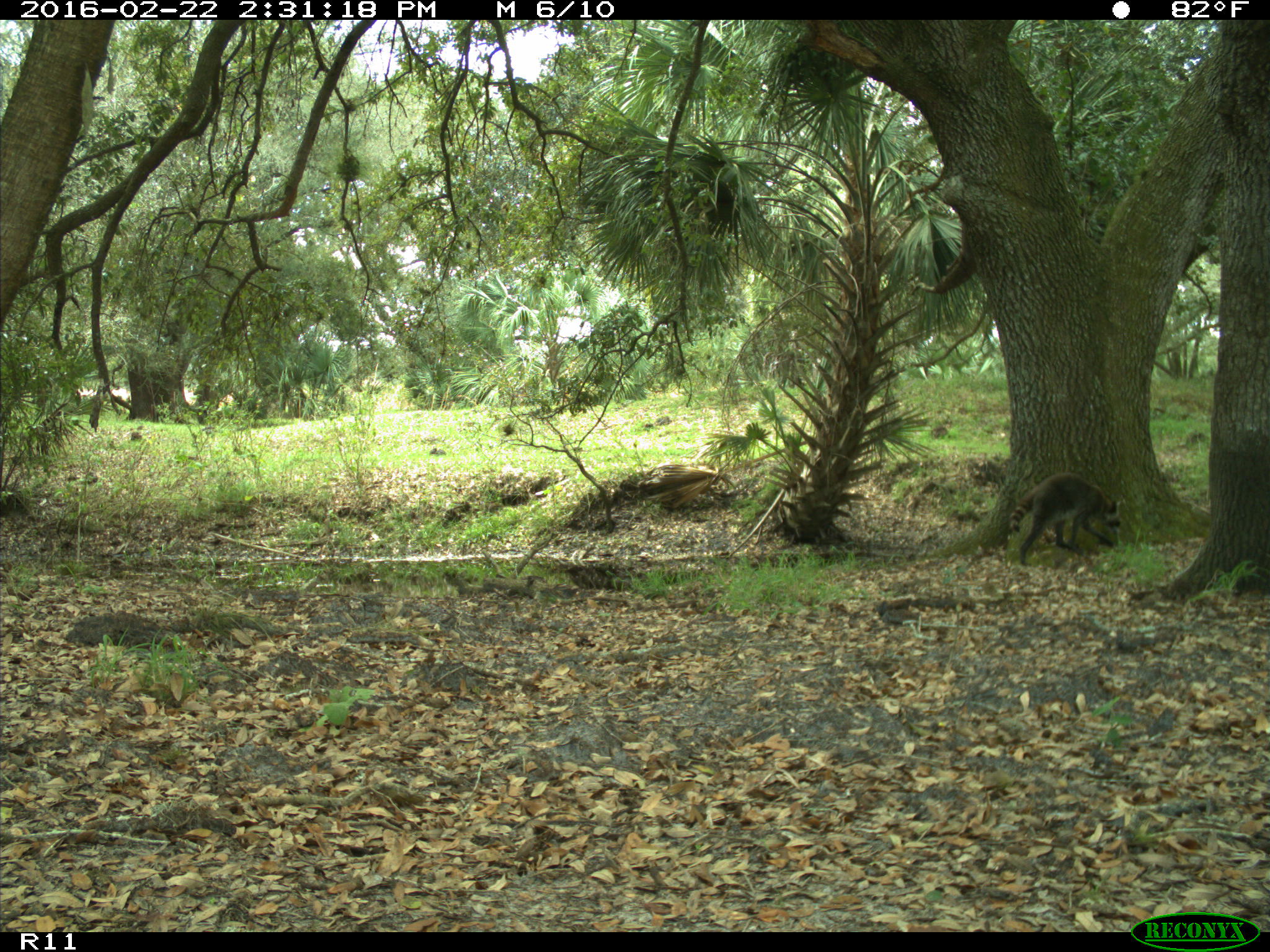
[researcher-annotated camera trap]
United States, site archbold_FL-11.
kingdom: Animalia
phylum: Chordata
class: Mammalia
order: Carnivora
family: Procyonidae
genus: Procyon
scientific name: Procyon lotor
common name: common raccoon